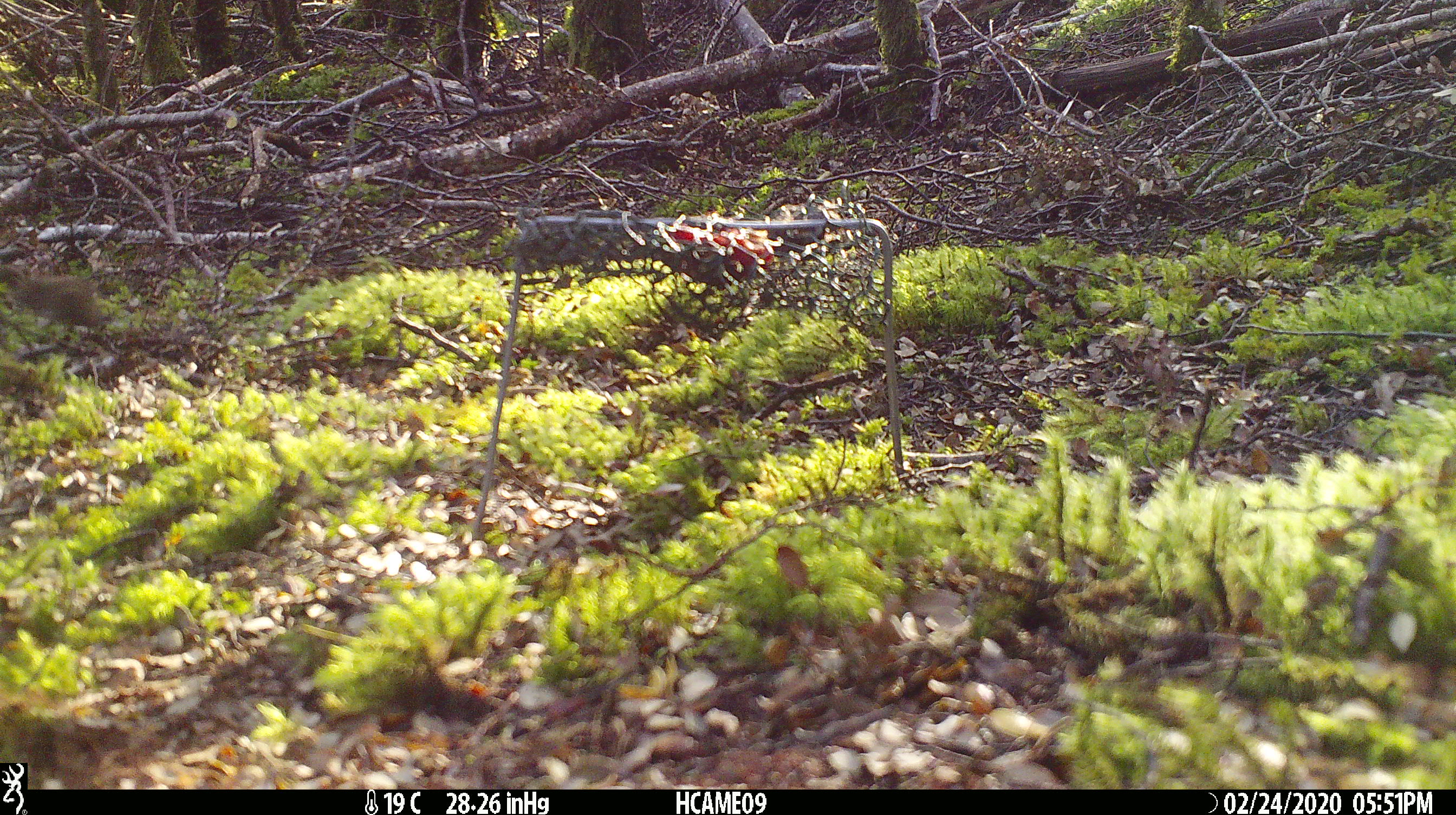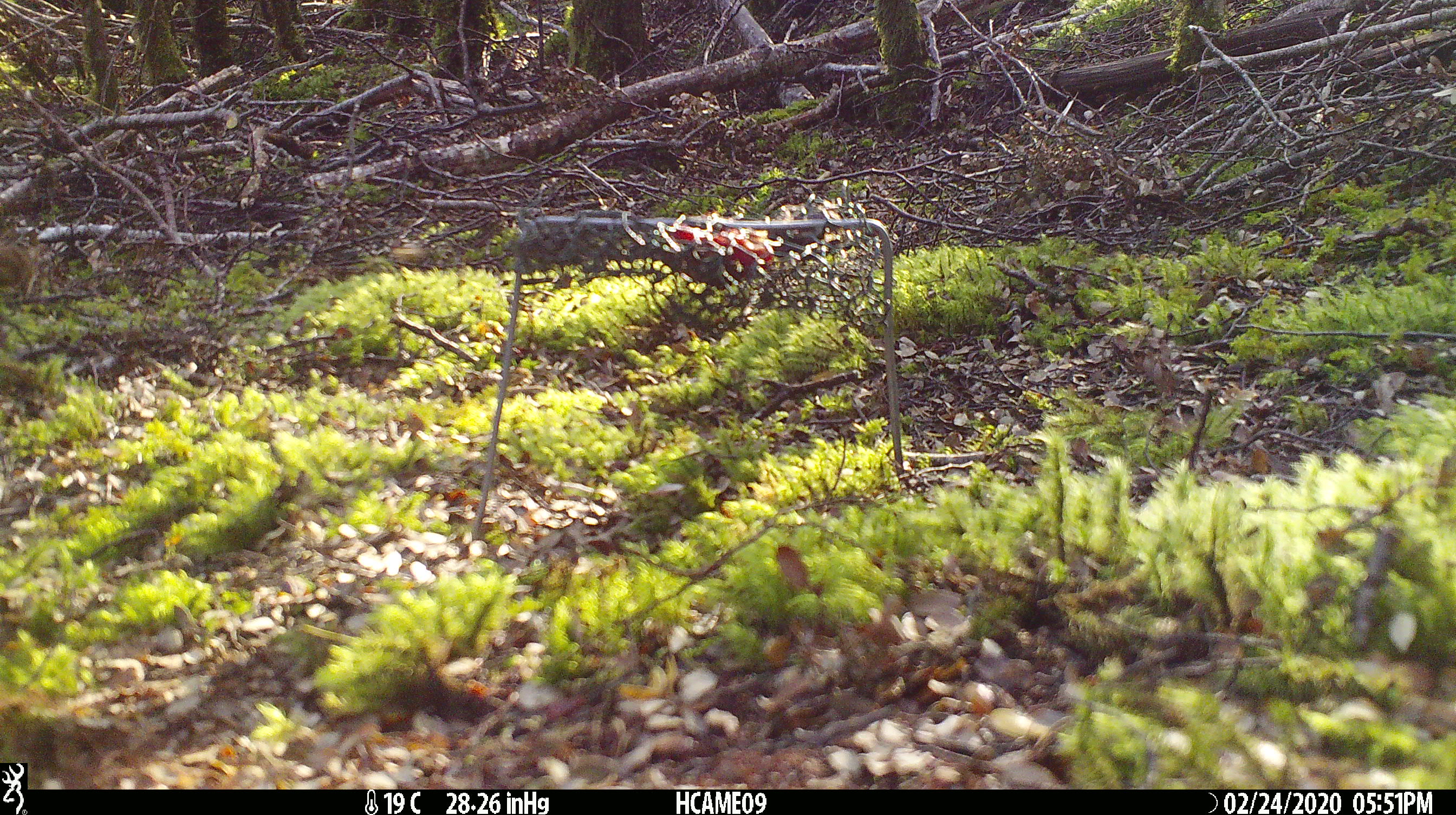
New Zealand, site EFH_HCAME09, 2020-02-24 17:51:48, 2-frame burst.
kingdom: Animalia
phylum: Chordata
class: Mammalia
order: Rodentia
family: Muridae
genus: Mus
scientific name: Mus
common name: mouse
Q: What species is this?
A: Mouse (Mus).